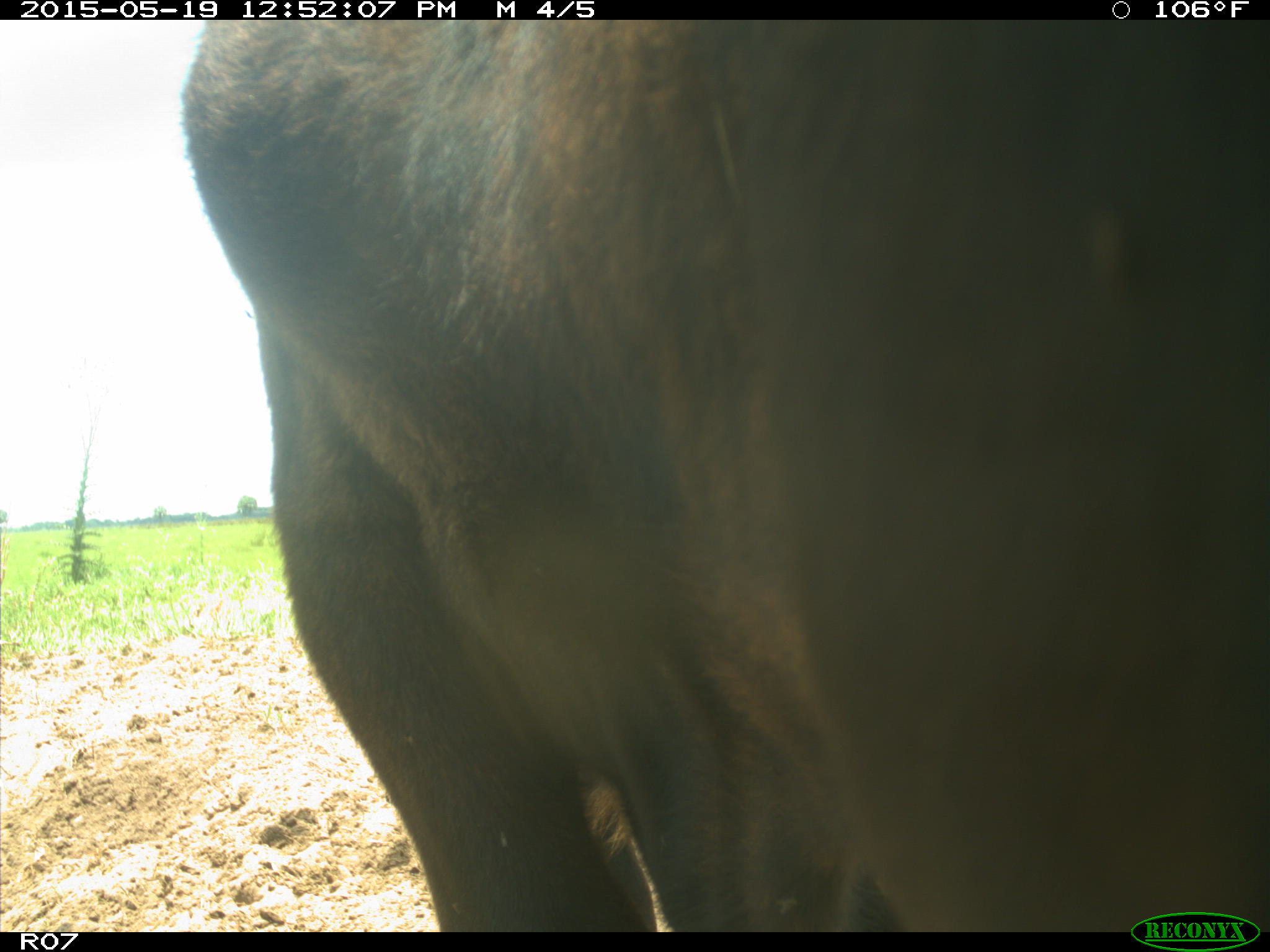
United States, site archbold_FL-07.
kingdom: Animalia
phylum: Chordata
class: Mammalia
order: Artiodactyla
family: Bovidae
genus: Bos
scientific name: Bos taurus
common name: domestic cow